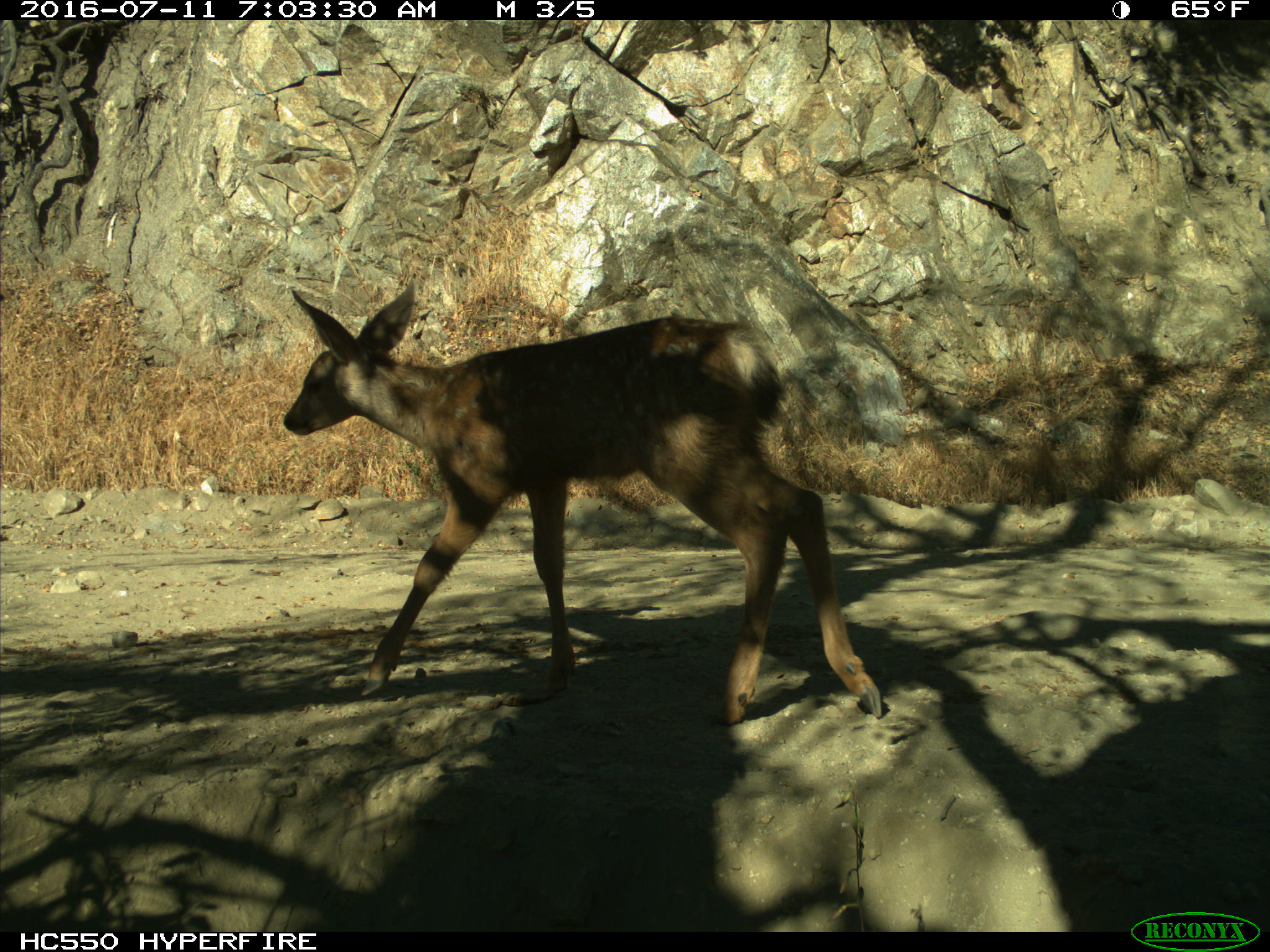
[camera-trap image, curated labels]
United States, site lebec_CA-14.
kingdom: Animalia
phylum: Chordata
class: Mammalia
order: Artiodactyla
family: Cervidae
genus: Odocoileus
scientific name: Odocoileus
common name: deer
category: unidentified deer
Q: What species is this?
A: Unidentified deer (deer) (Odocoileus).